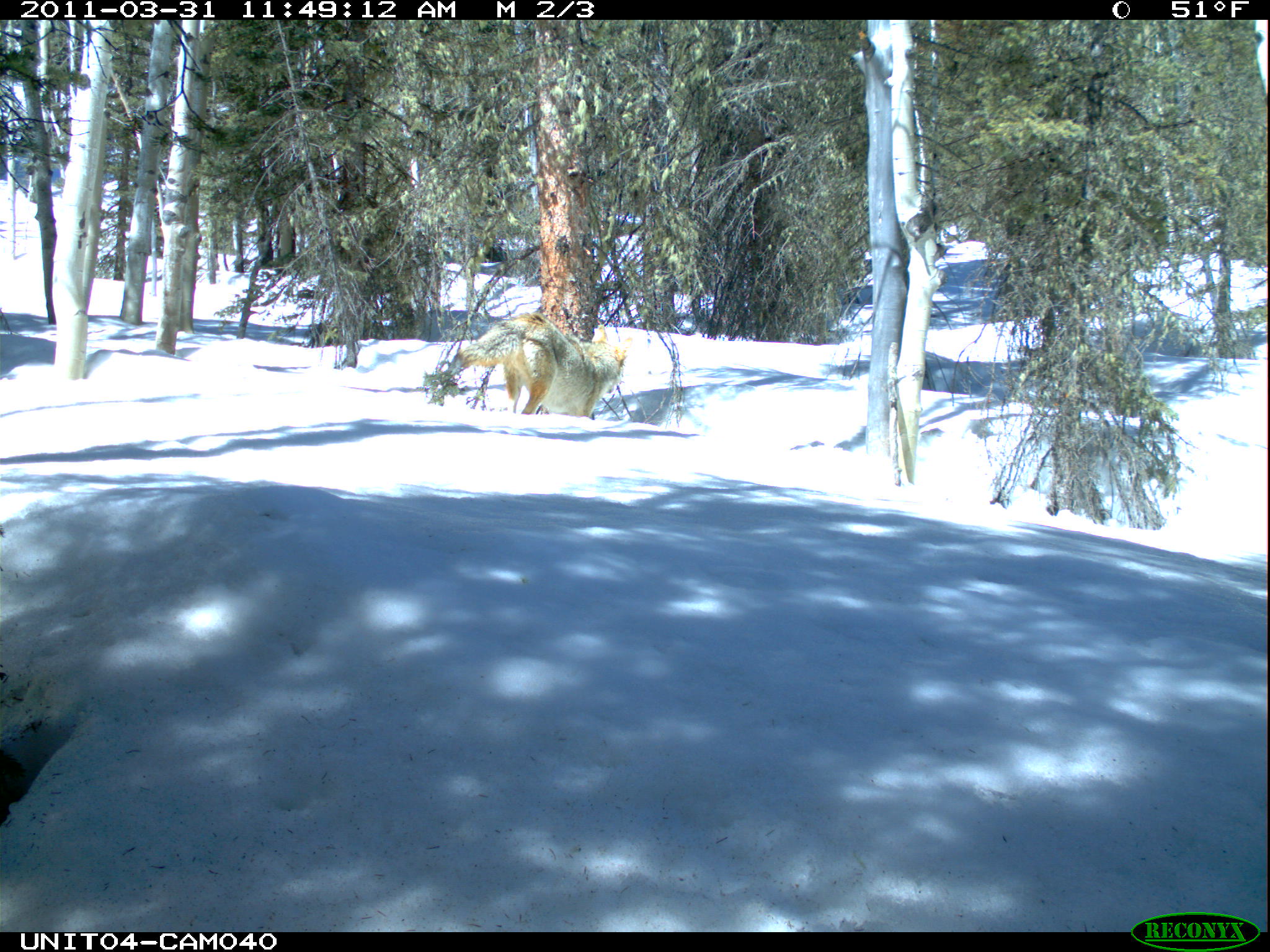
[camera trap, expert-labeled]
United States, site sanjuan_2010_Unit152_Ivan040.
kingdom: Animalia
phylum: Chordata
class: Mammalia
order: Carnivora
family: Canidae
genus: Canis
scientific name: Canis latrans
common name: coyote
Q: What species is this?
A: Canis latrans (coyote).